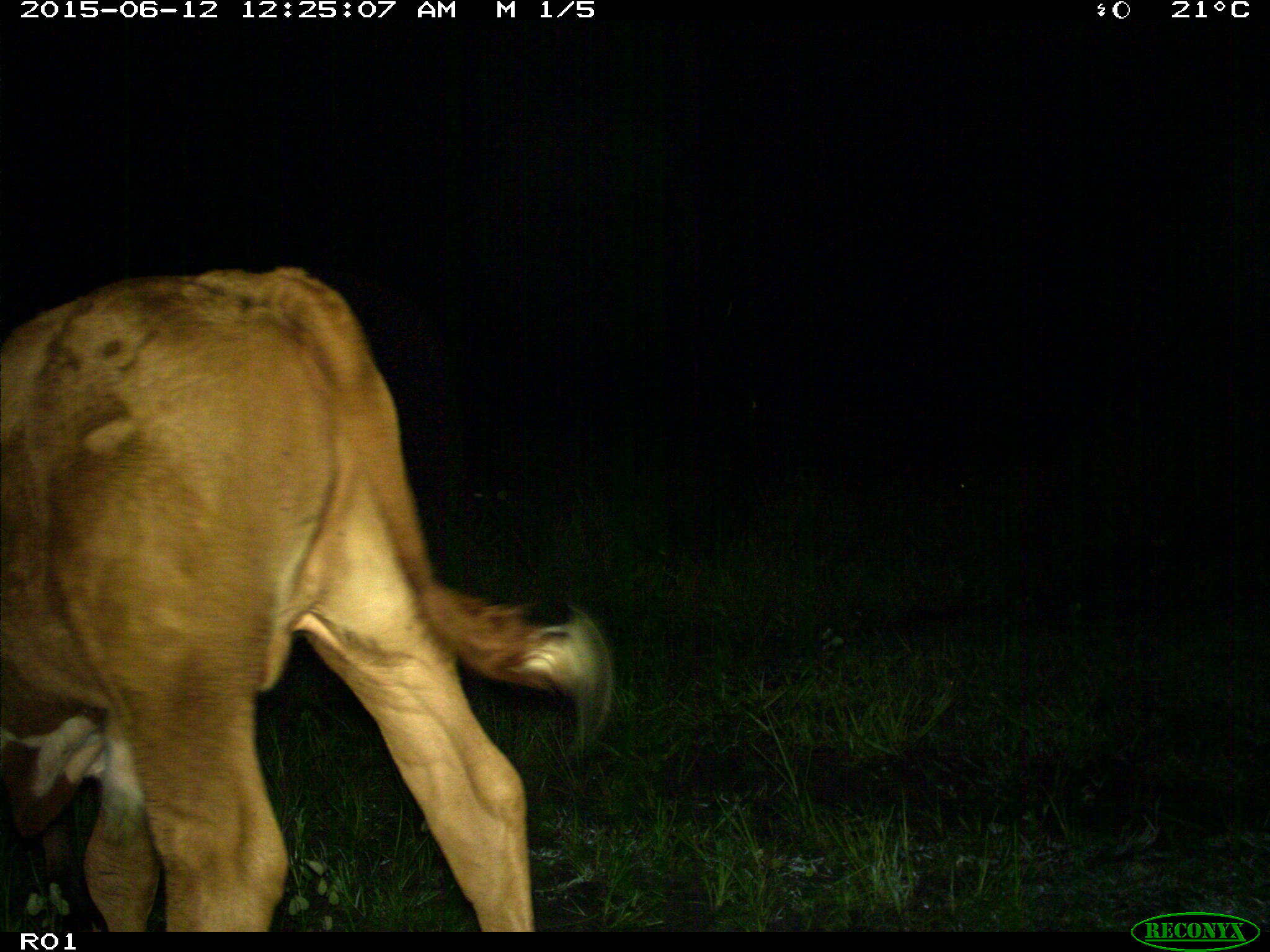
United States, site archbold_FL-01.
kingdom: Animalia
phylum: Chordata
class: Mammalia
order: Artiodactyla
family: Bovidae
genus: Bos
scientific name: Bos taurus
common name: domestic cow